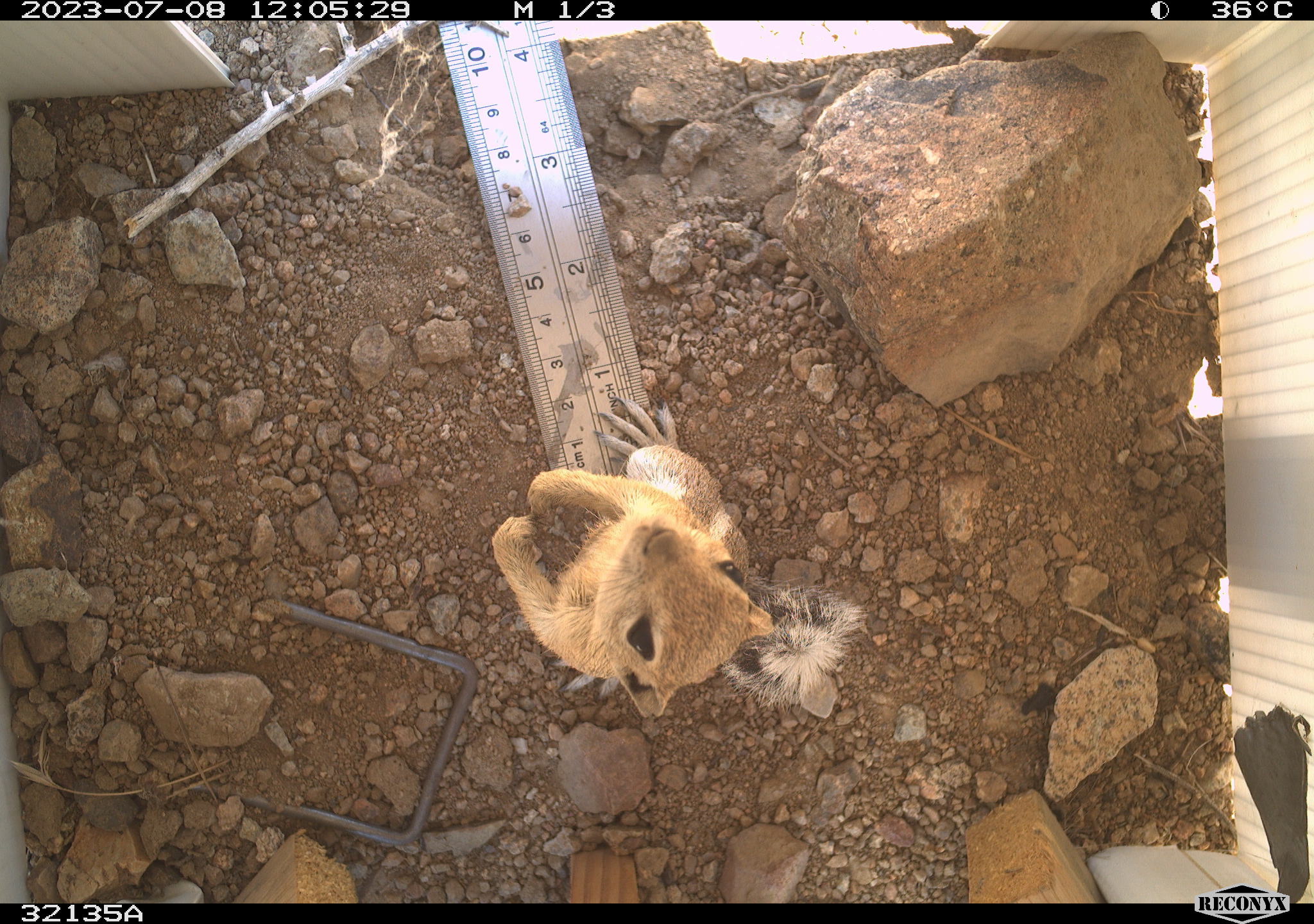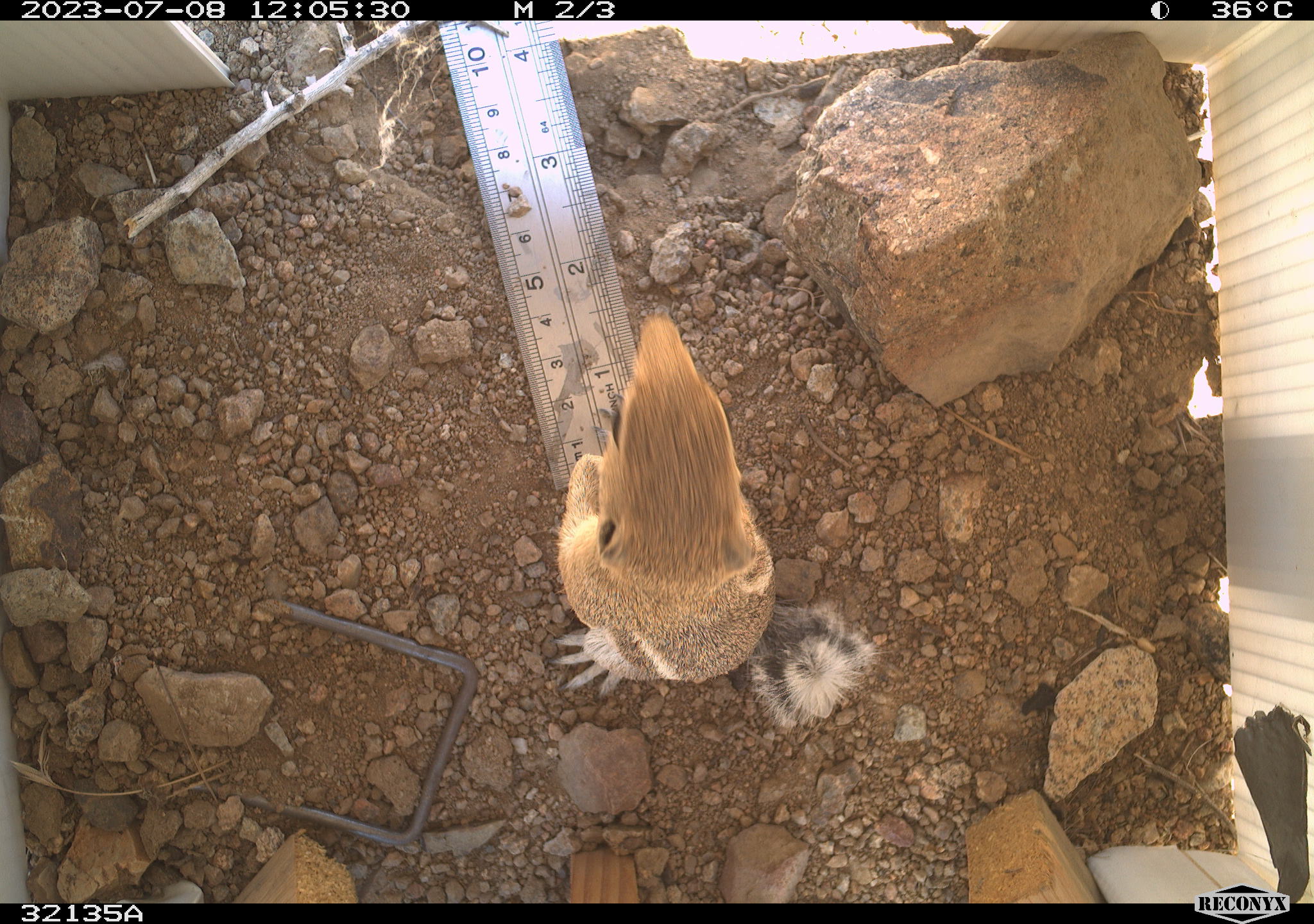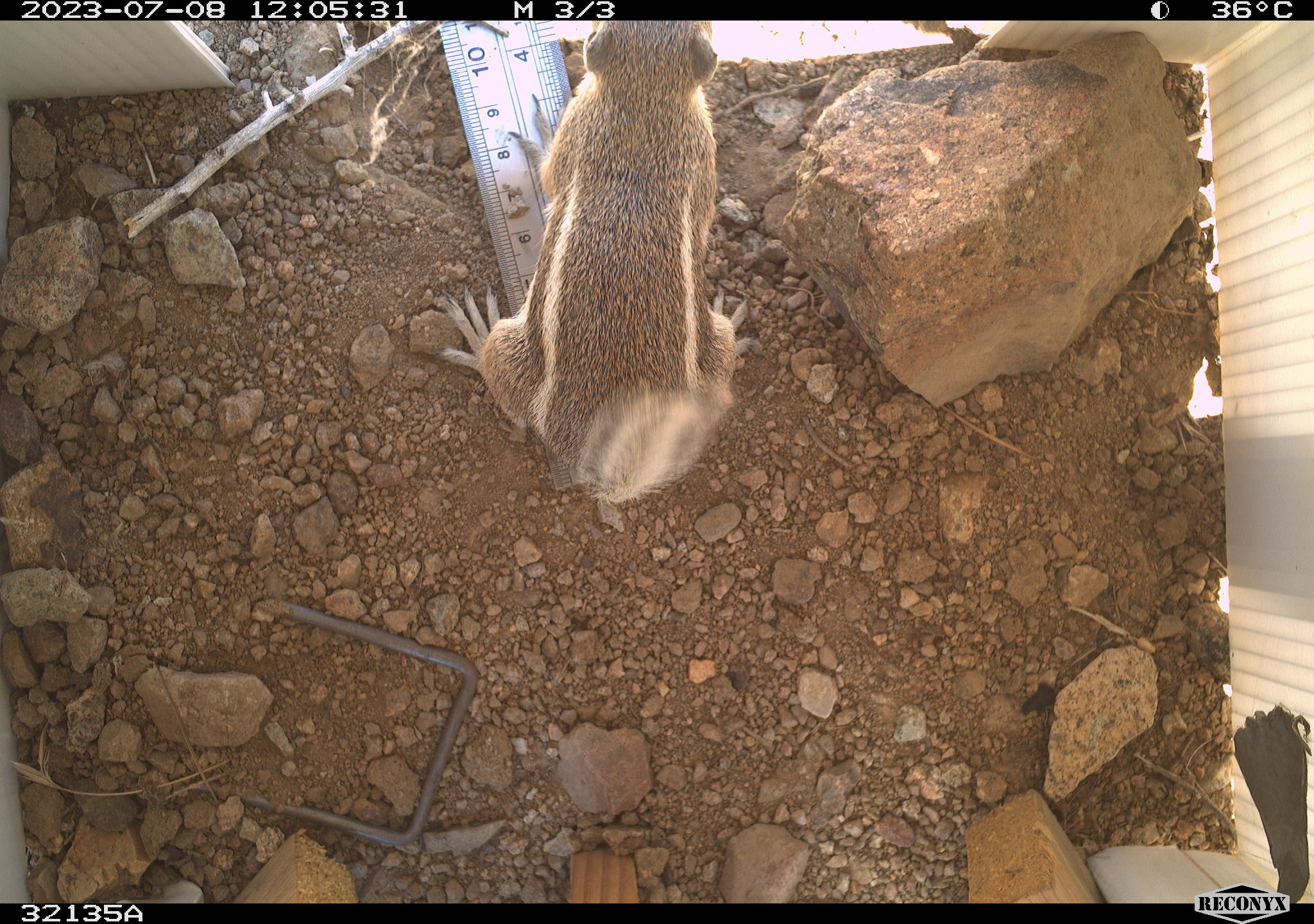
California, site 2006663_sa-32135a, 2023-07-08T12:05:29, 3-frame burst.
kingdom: Animalia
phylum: Chordata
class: Mammalia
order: Rodentia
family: Sciuridae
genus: Ammospermophilus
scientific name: Ammospermophilus leucurus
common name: white-tailed antelope squirrel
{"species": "white-tailed antelope squirrel (Ammospermophilus leucurus)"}